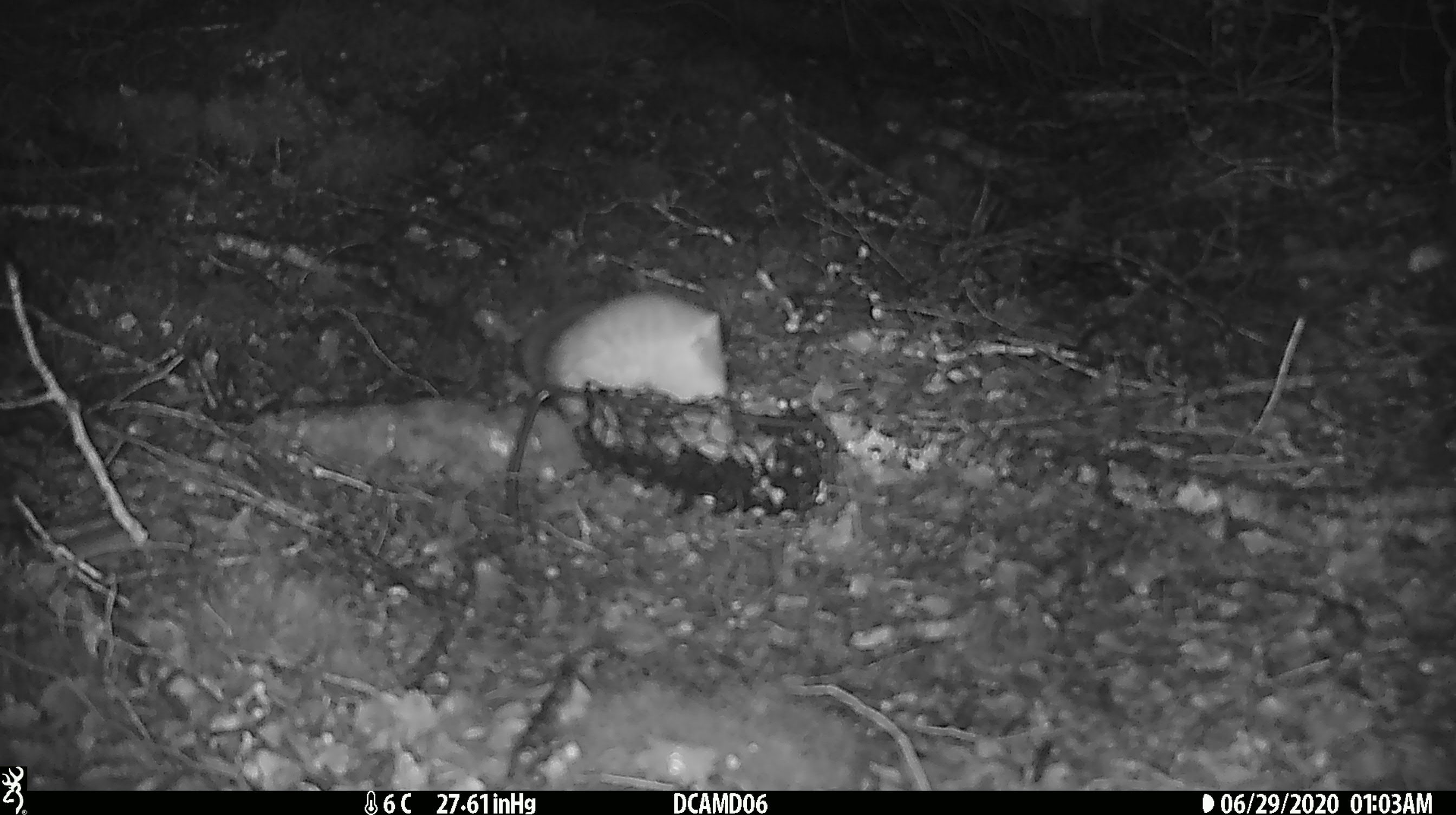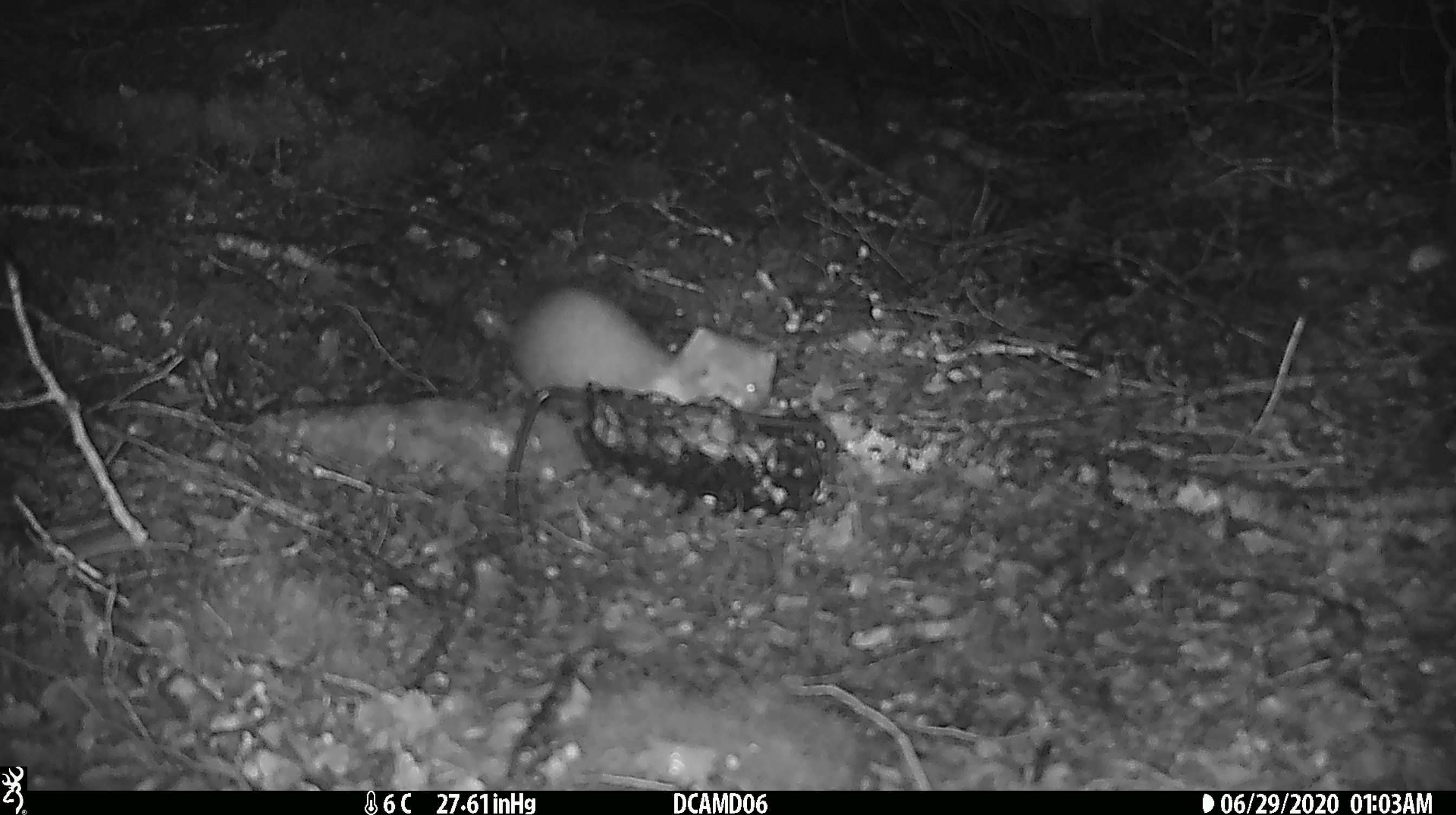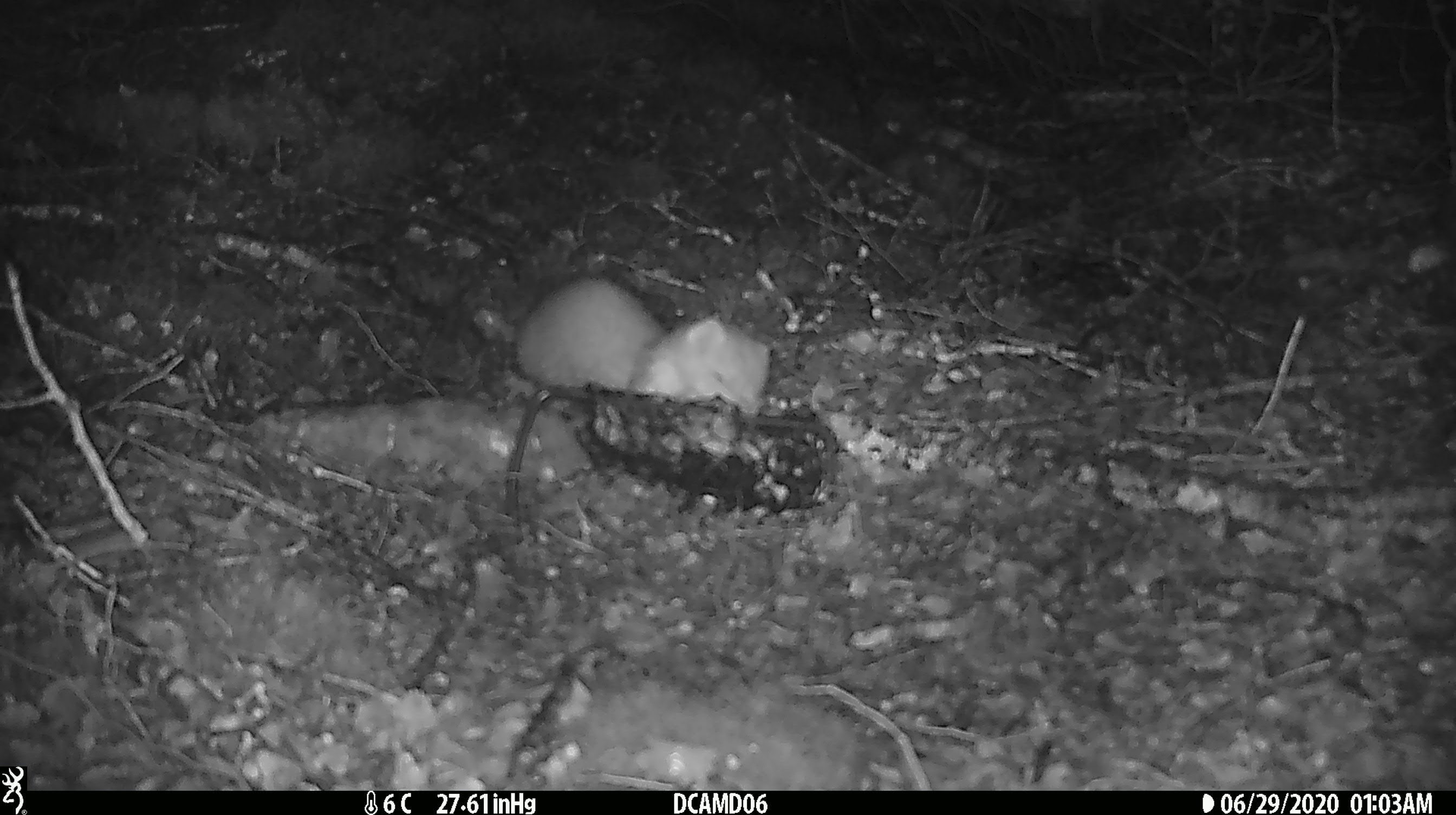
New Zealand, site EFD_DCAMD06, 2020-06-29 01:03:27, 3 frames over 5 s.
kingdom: Animalia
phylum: Chordata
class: Mammalia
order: Carnivora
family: Mustelidae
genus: Mustela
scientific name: Mustela erminea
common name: stoat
Stoat (Mustela erminea).